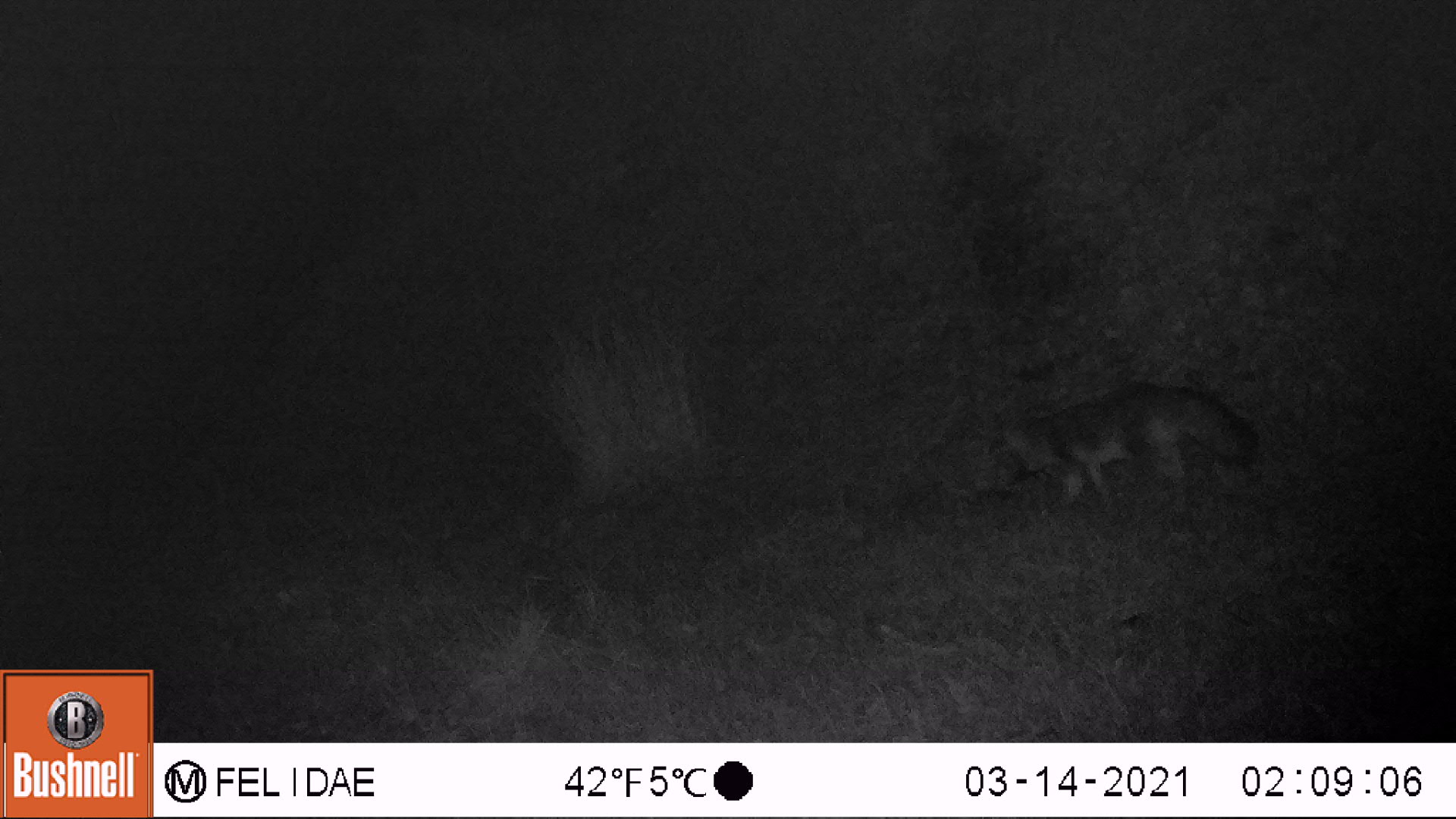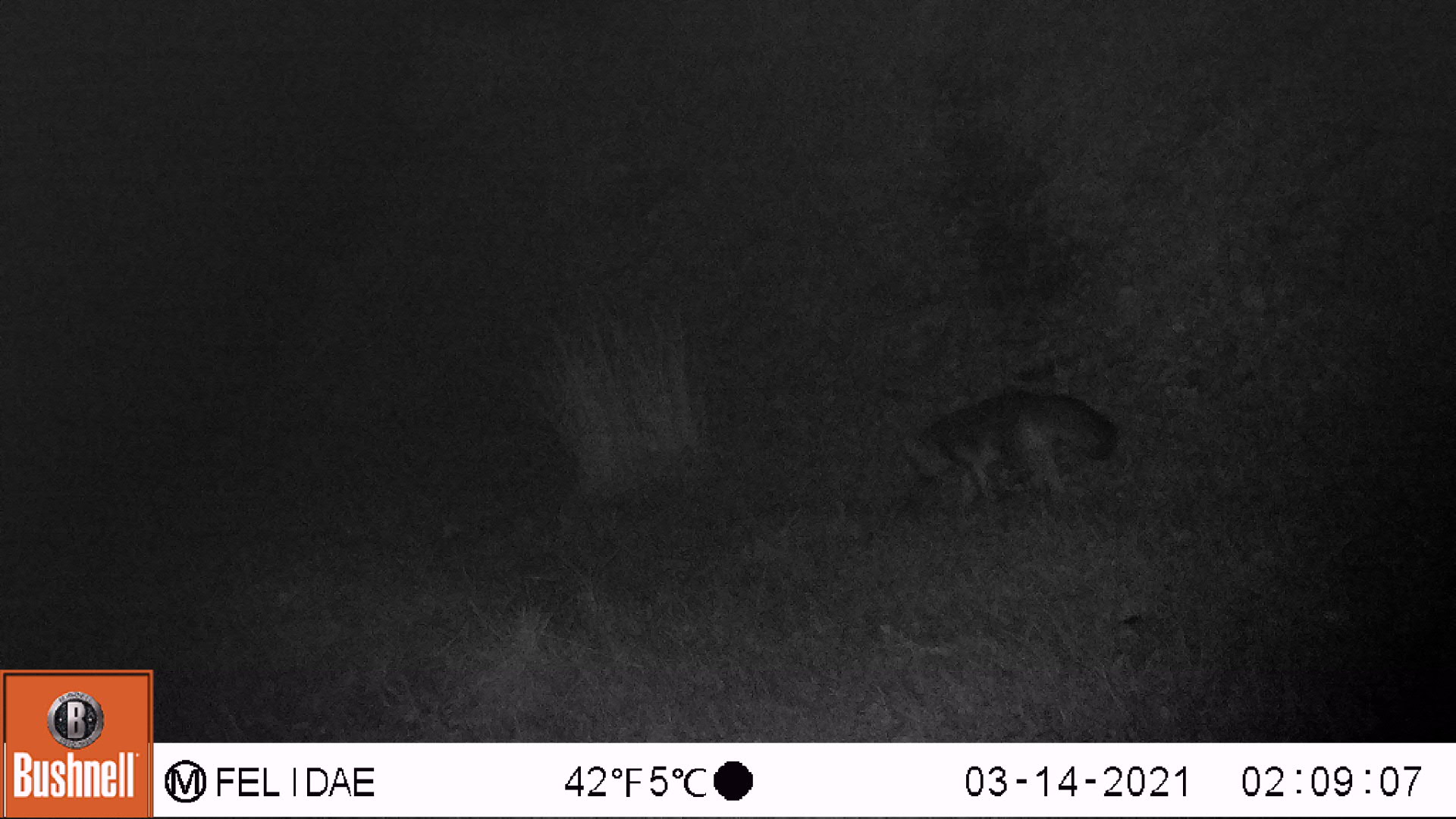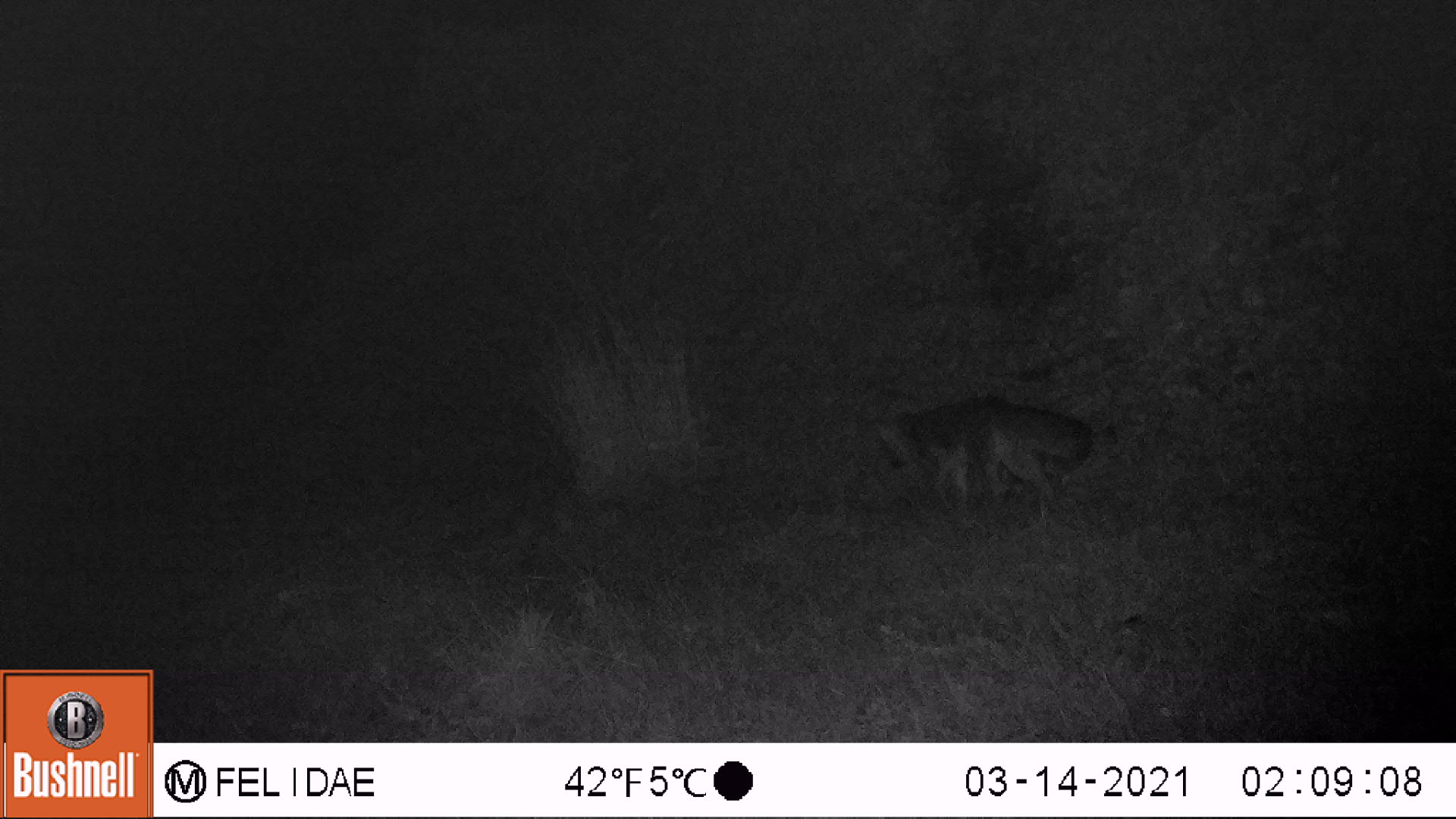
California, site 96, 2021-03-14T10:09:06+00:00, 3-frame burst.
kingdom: Animalia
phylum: Chordata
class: Mammalia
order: Carnivora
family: Canidae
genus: Urocyon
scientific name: Urocyon cinereoargenteus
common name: gray fox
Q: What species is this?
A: Gray fox (Urocyon cinereoargenteus).